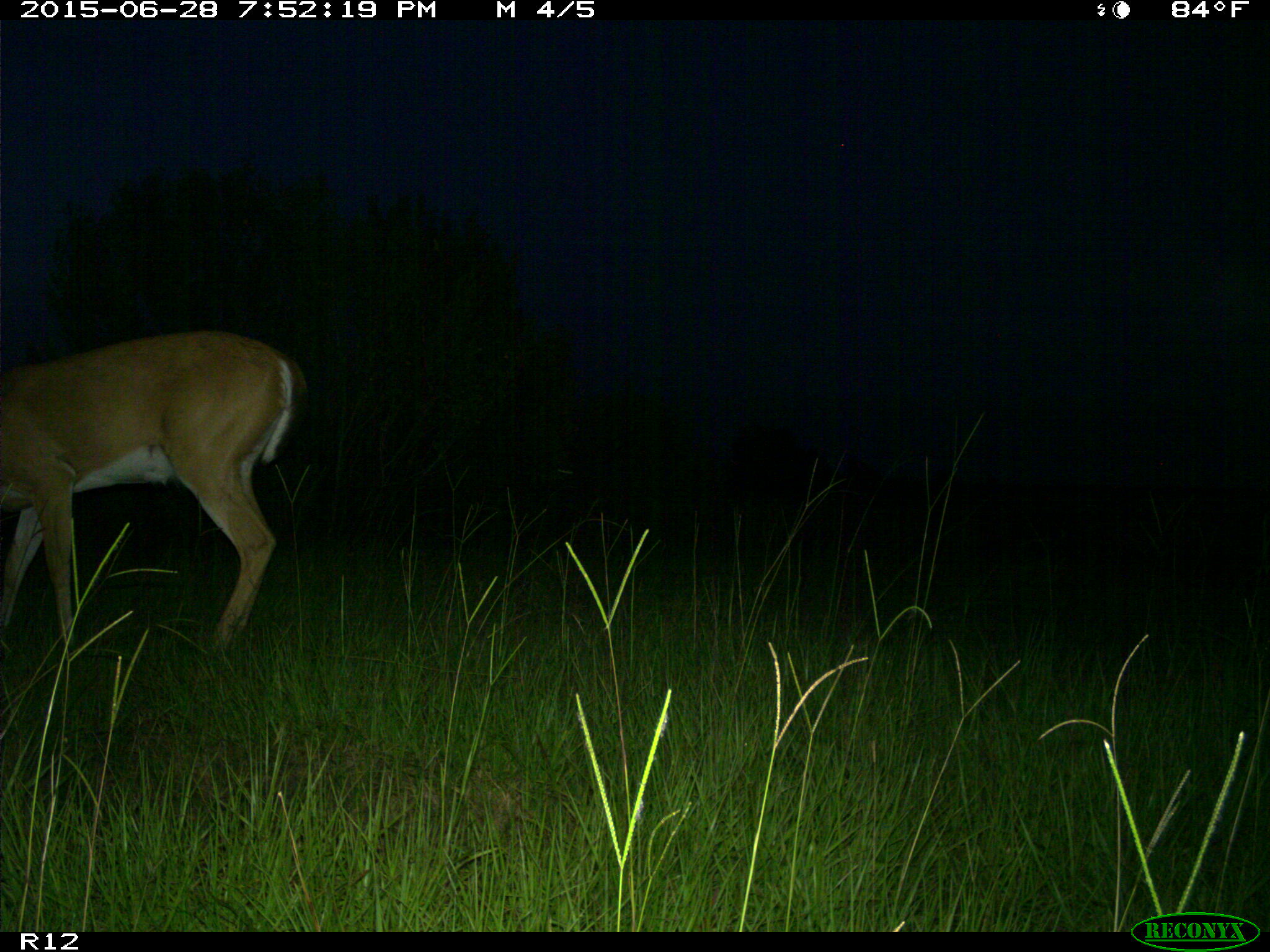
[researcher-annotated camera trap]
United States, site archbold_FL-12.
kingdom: Animalia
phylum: Chordata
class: Mammalia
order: Artiodactyla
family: Cervidae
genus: Odocoileus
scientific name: Odocoileus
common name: deer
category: unidentified deer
Unidentified deer (deer) (Odocoileus).